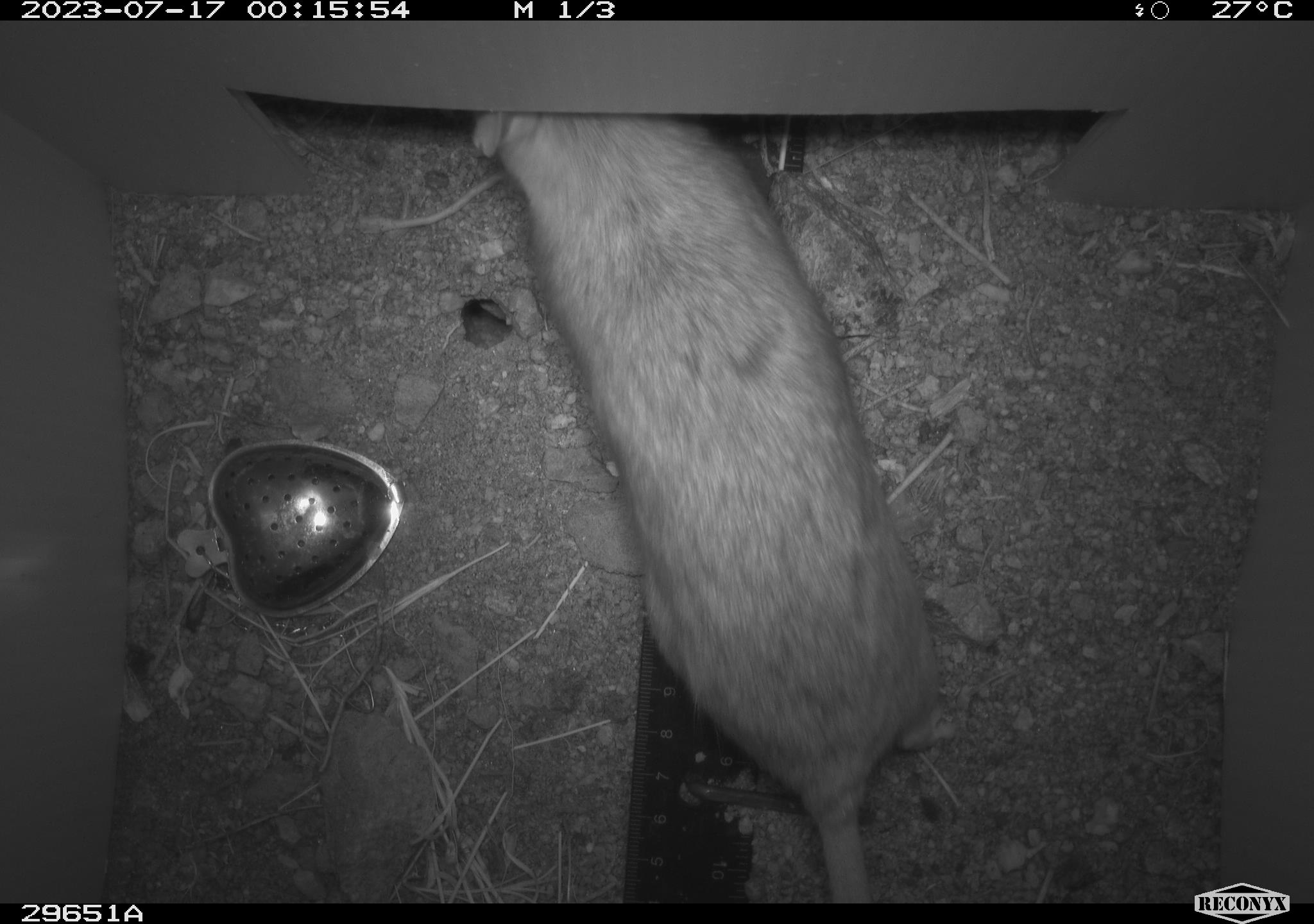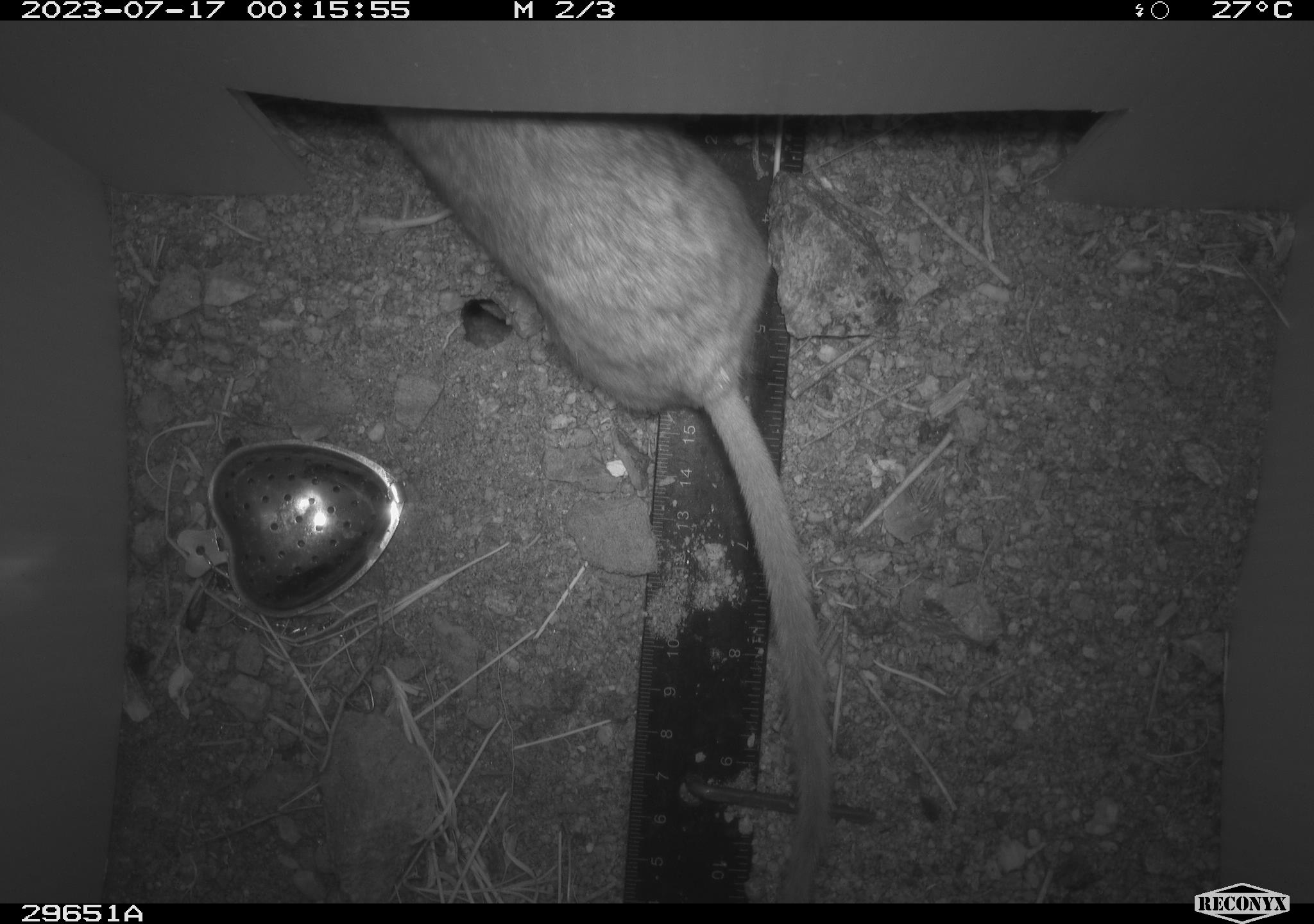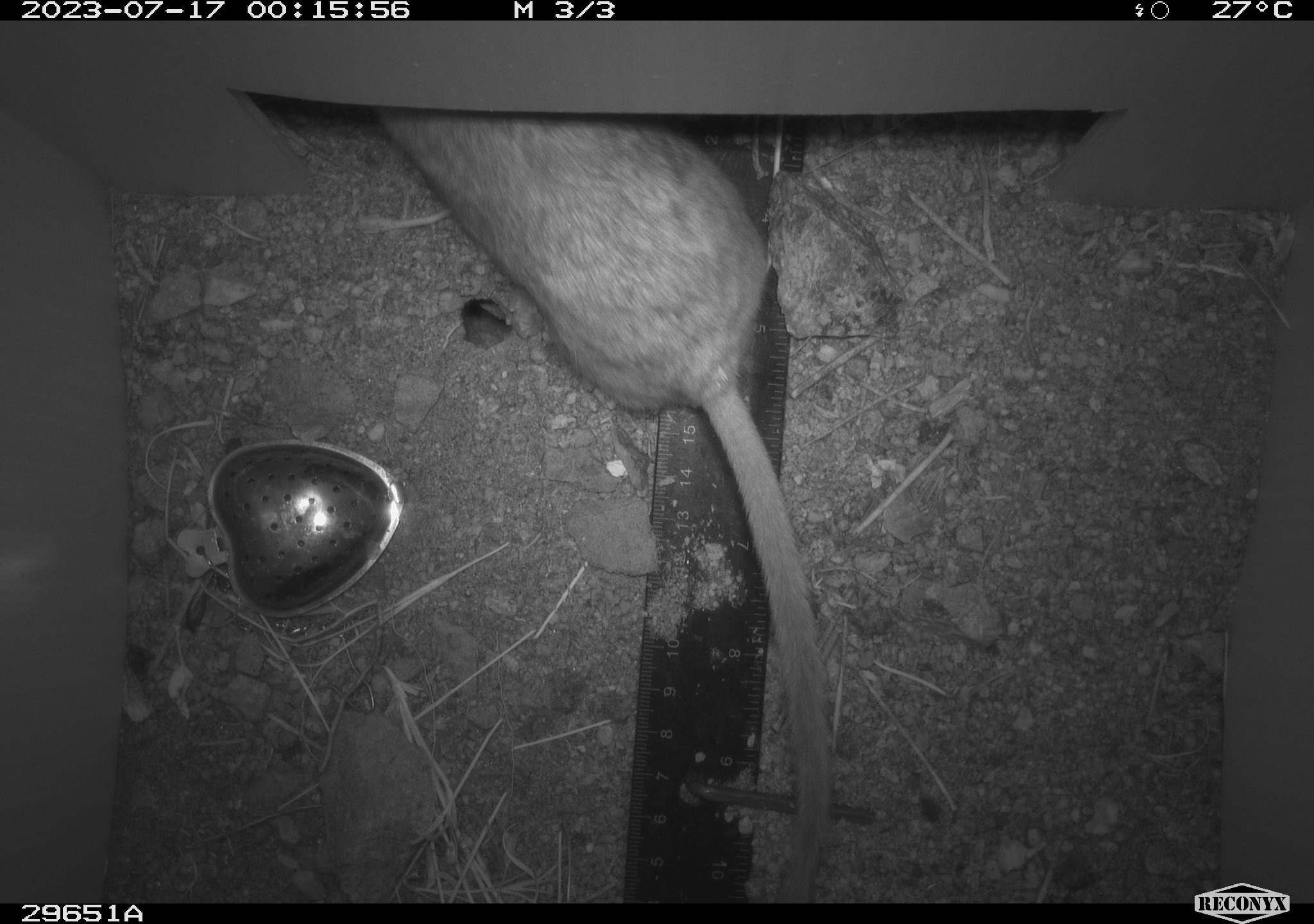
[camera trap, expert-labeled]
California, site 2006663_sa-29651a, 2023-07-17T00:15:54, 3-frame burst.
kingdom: Animalia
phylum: Chordata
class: Mammalia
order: Rodentia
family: Cricetidae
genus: Neotoma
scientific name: Neotoma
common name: pack rat or woodrat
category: neotoma species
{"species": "neotoma species (pack rat or woodrat) (Neotoma)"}